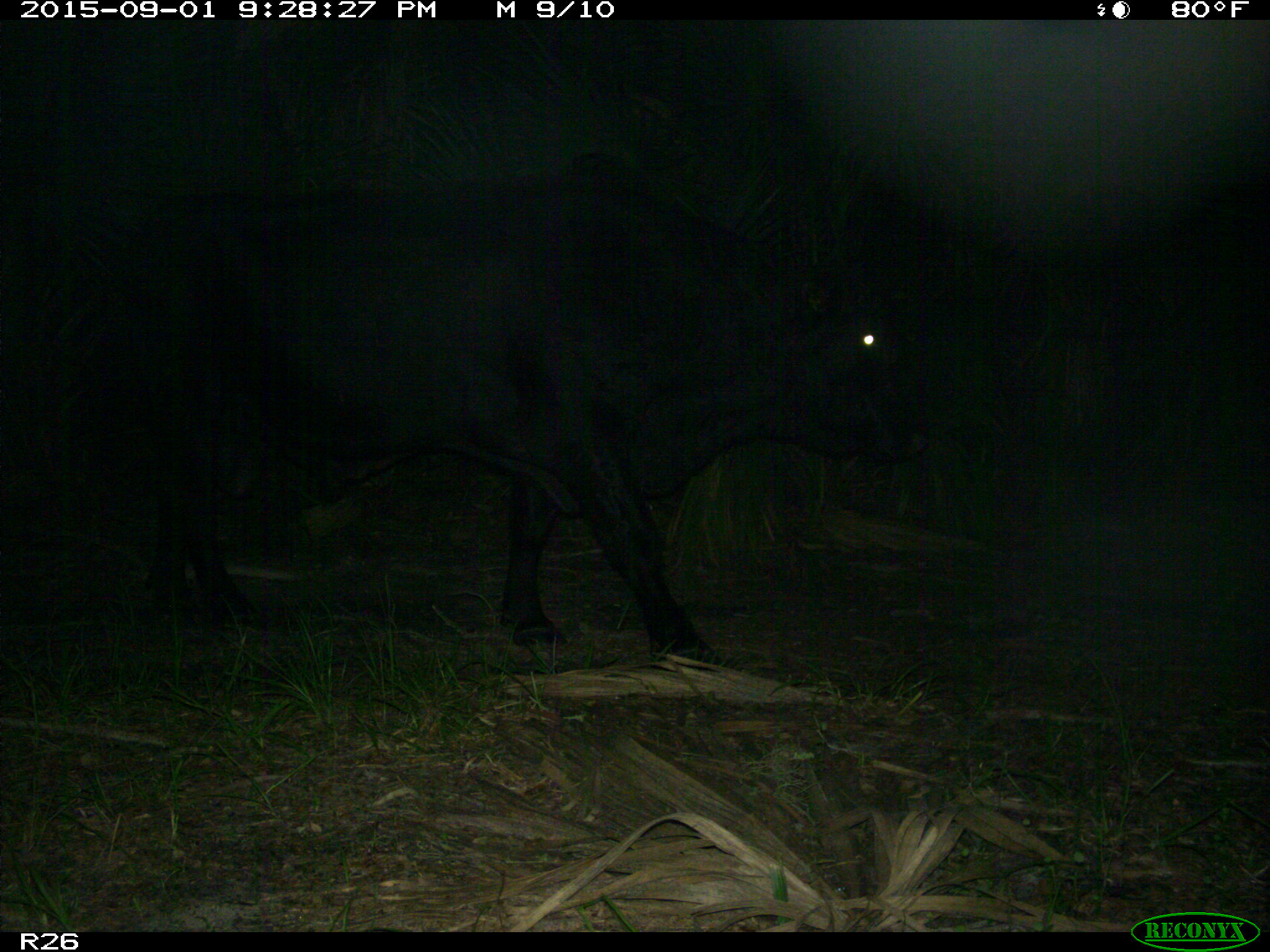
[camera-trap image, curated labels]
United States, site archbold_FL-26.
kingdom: Animalia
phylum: Chordata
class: Mammalia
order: Artiodactyla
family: Bovidae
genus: Bos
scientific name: Bos taurus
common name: domestic cow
Bos taurus (domestic cow).